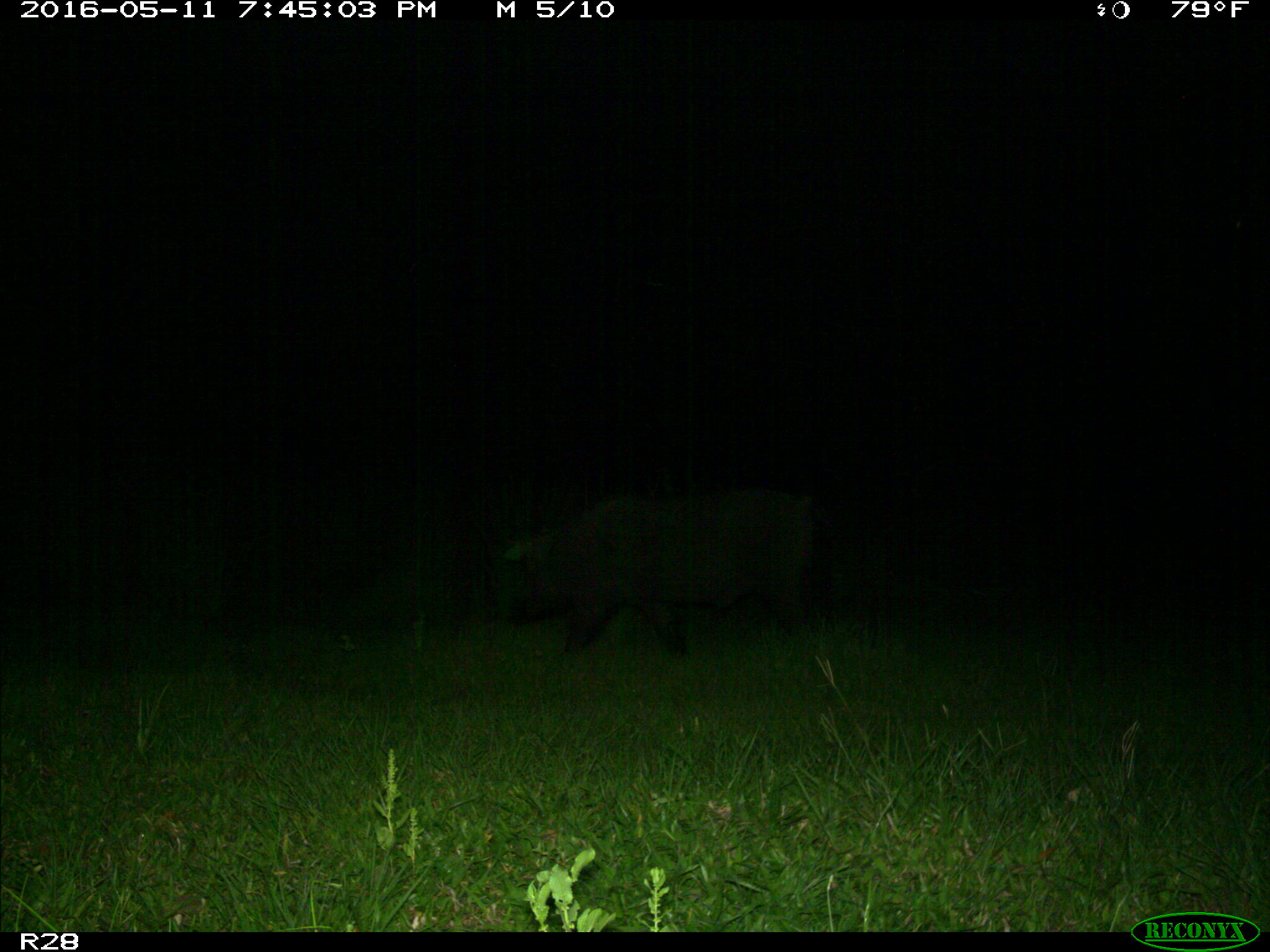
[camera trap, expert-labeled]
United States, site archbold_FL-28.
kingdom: Animalia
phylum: Chordata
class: Mammalia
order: Artiodactyla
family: Suidae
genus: Sus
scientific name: Sus scrofa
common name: wild boar